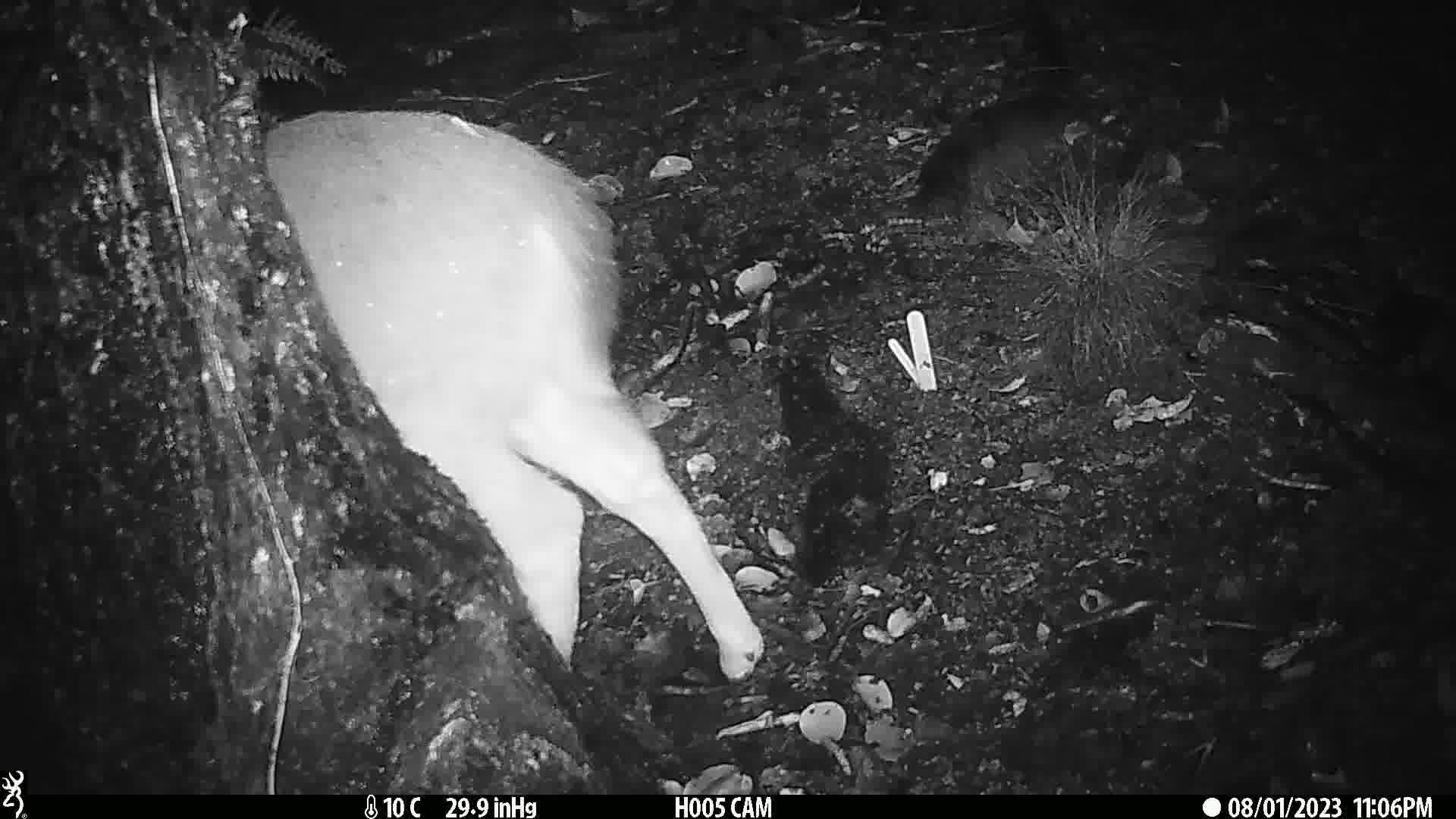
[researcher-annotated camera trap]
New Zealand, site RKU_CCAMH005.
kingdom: Animalia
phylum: Chordata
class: Mammalia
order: Artiodactyla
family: Cervidae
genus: Odocoileus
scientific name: Odocoileus virginianus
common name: white-tailed deer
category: white tailed deer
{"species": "white tailed deer (white-tailed deer) (Odocoileus virginianus)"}